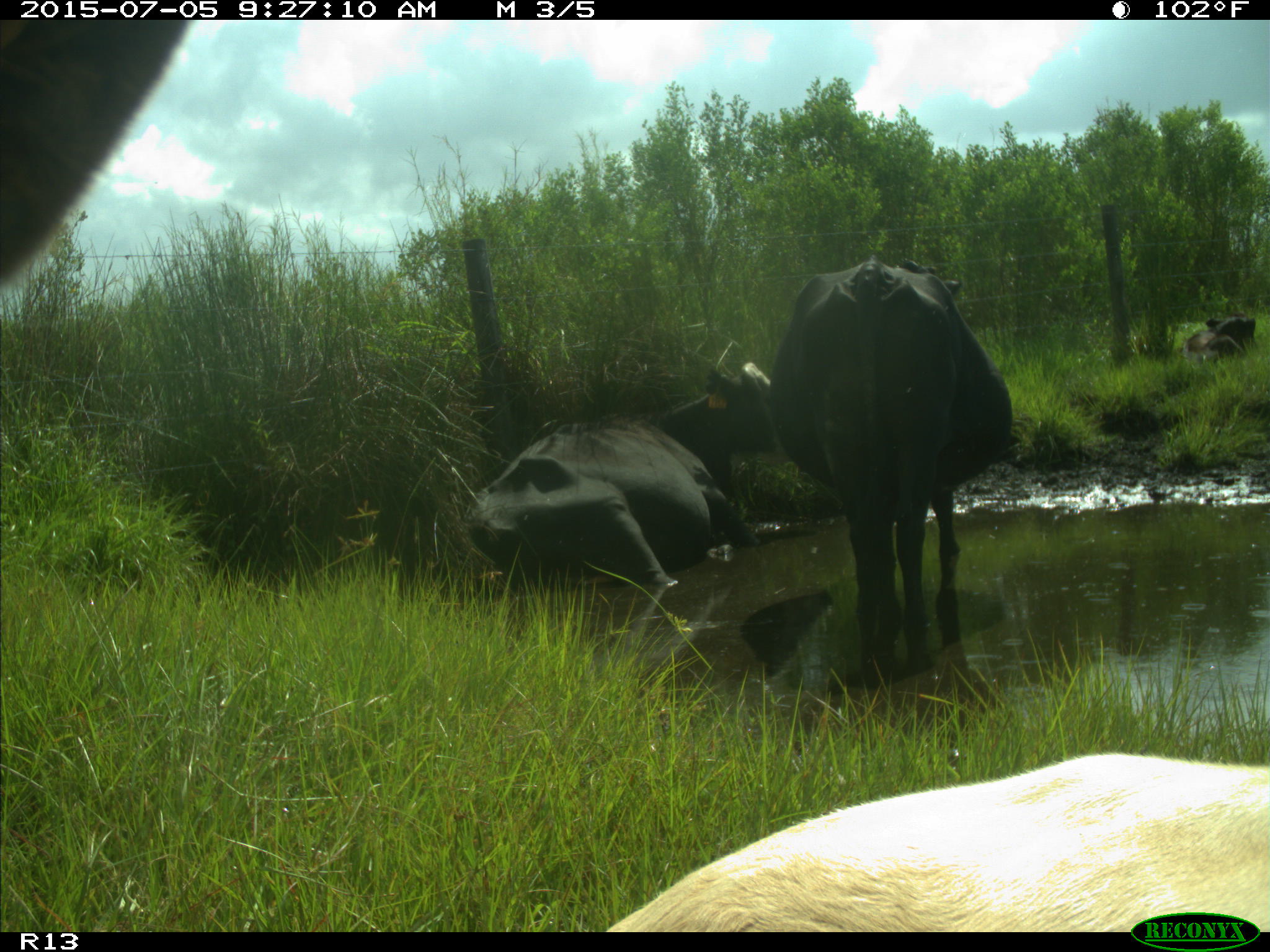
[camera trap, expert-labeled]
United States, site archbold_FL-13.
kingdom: Animalia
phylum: Chordata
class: Mammalia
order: Artiodactyla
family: Bovidae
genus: Bos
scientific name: Bos taurus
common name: domestic cow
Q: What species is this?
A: Bos taurus (domestic cow).